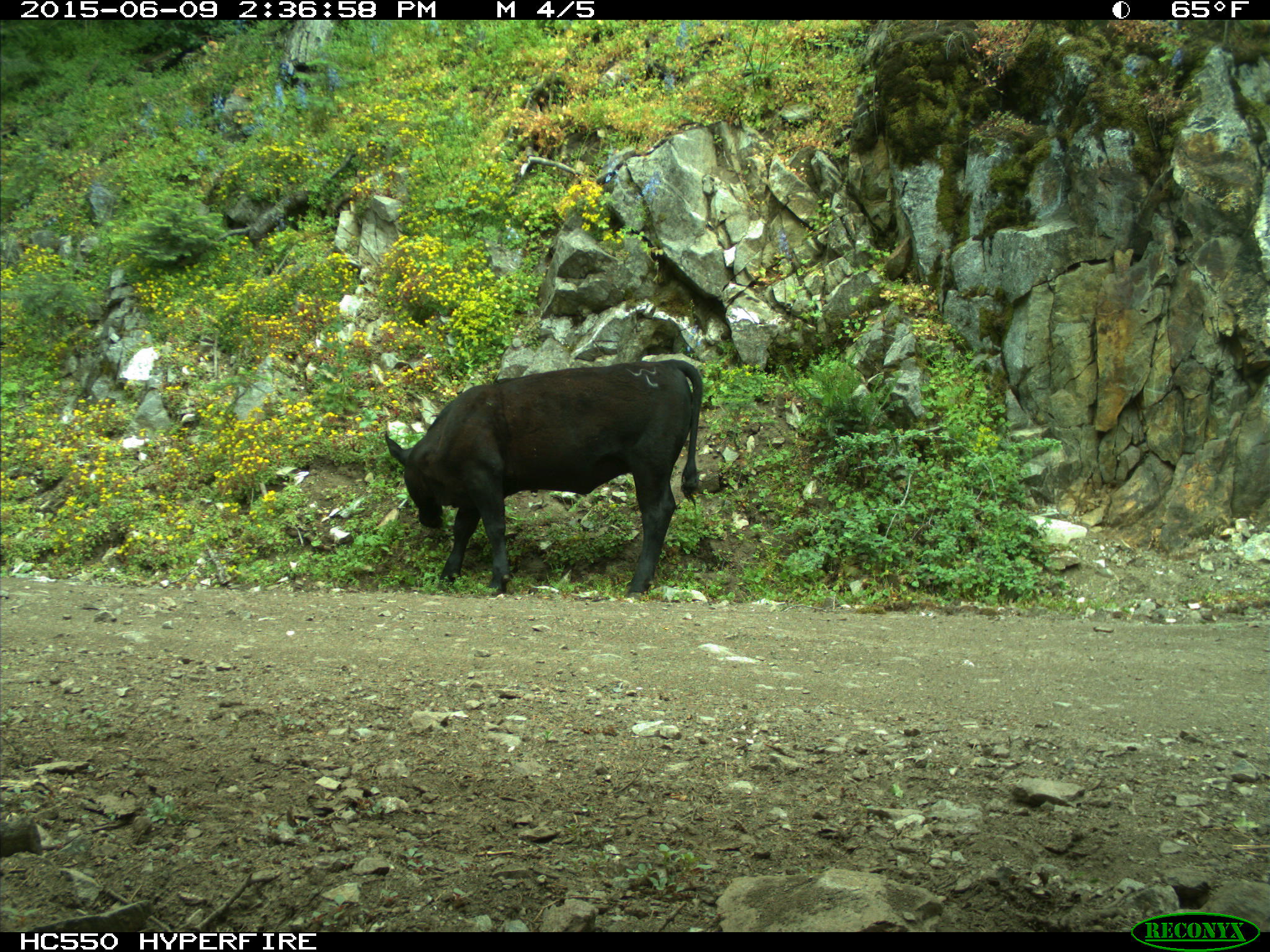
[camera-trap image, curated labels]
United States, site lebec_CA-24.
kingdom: Animalia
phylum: Chordata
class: Mammalia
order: Artiodactyla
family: Bovidae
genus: Bos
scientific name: Bos taurus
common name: domestic cow